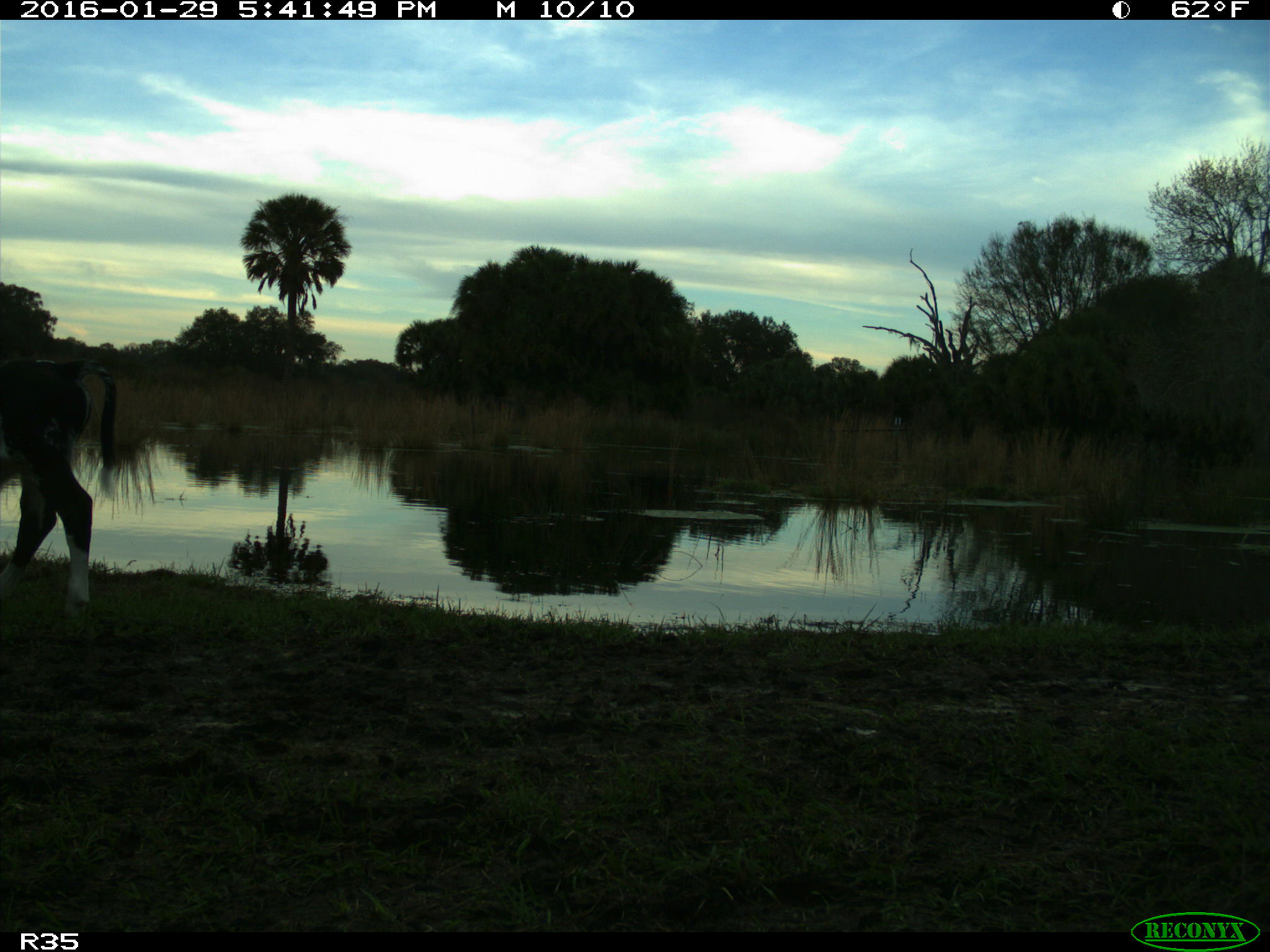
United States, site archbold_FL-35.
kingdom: Animalia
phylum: Chordata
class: Mammalia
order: Artiodactyla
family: Bovidae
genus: Bos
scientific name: Bos taurus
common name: domestic cow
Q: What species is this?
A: Bos taurus (domestic cow).